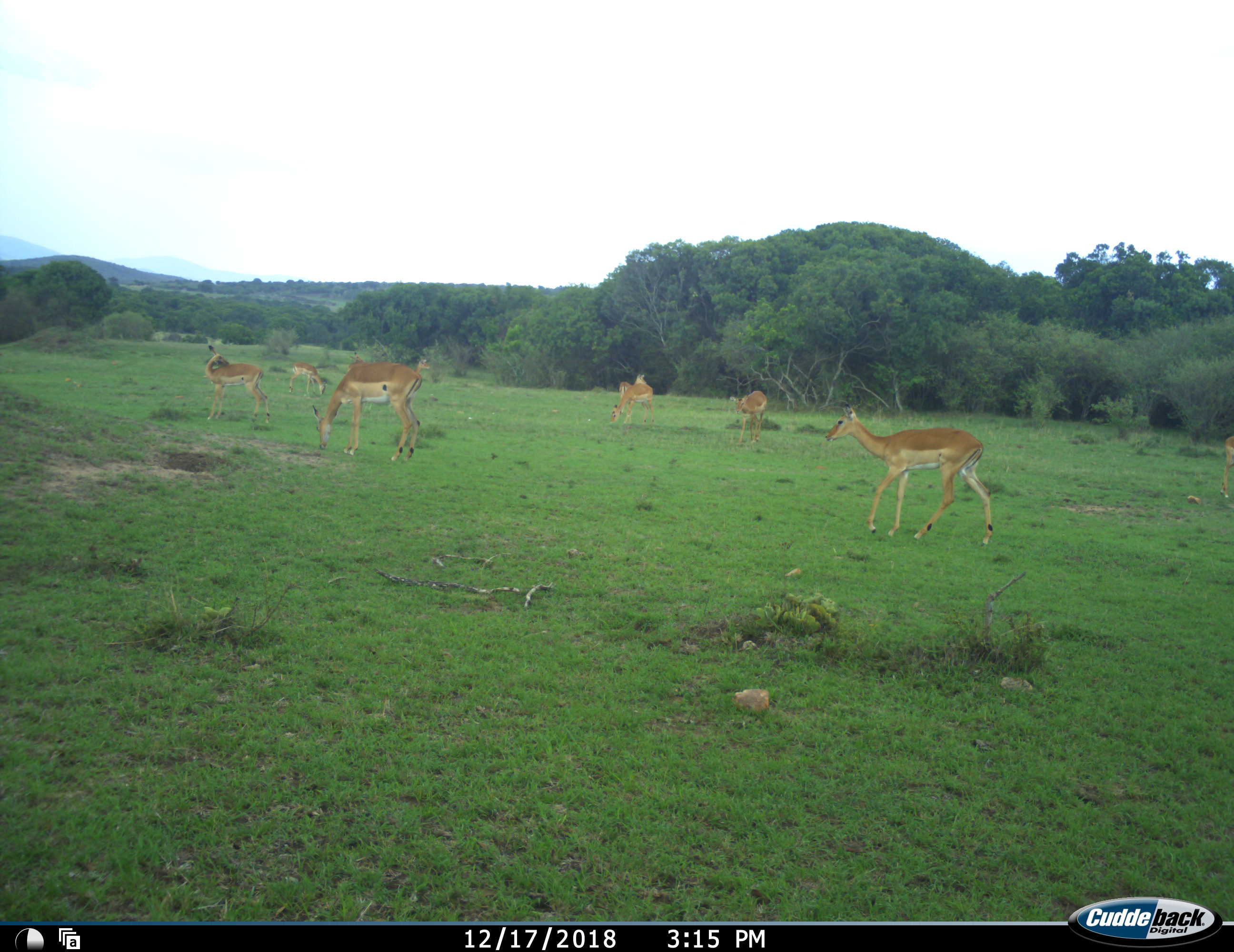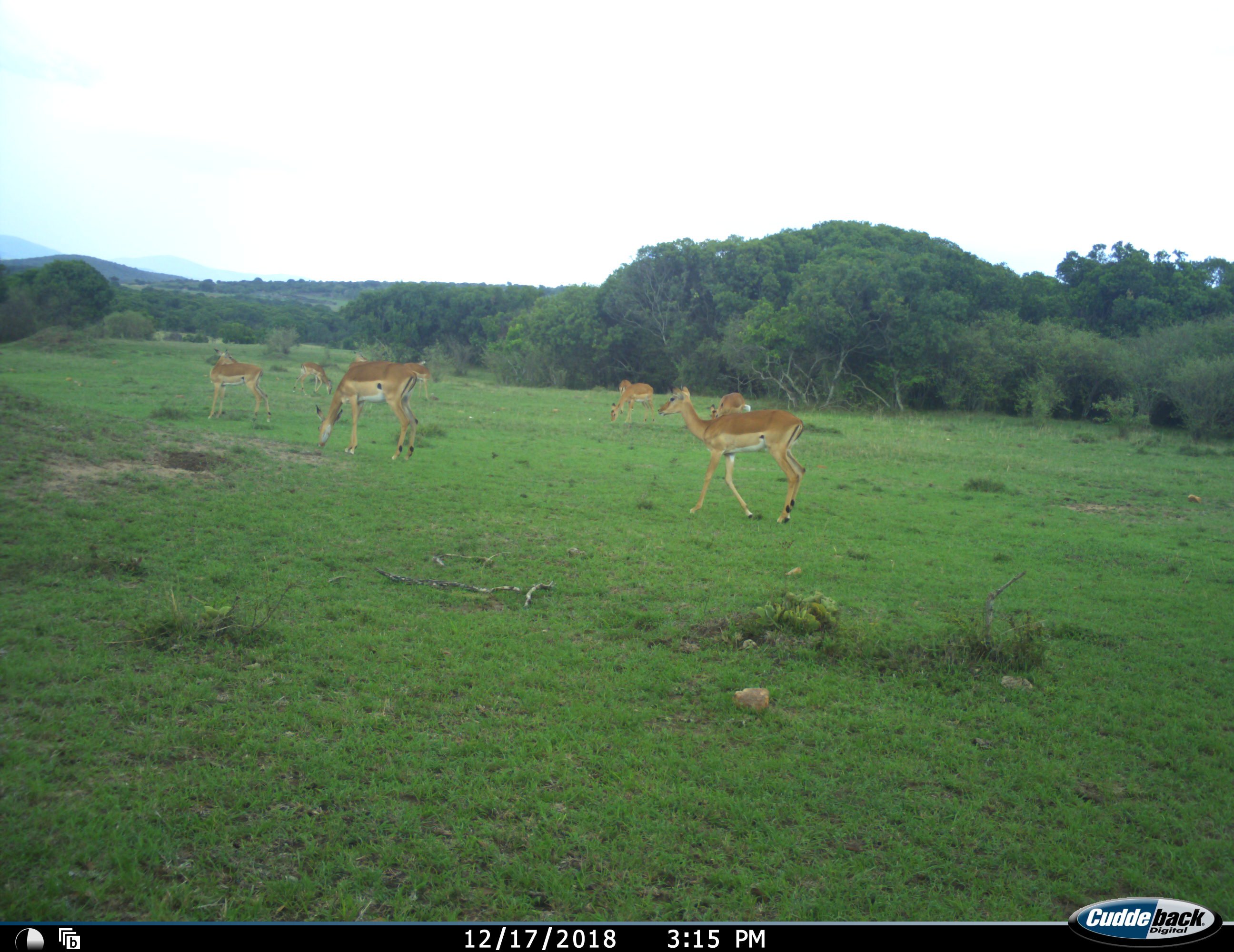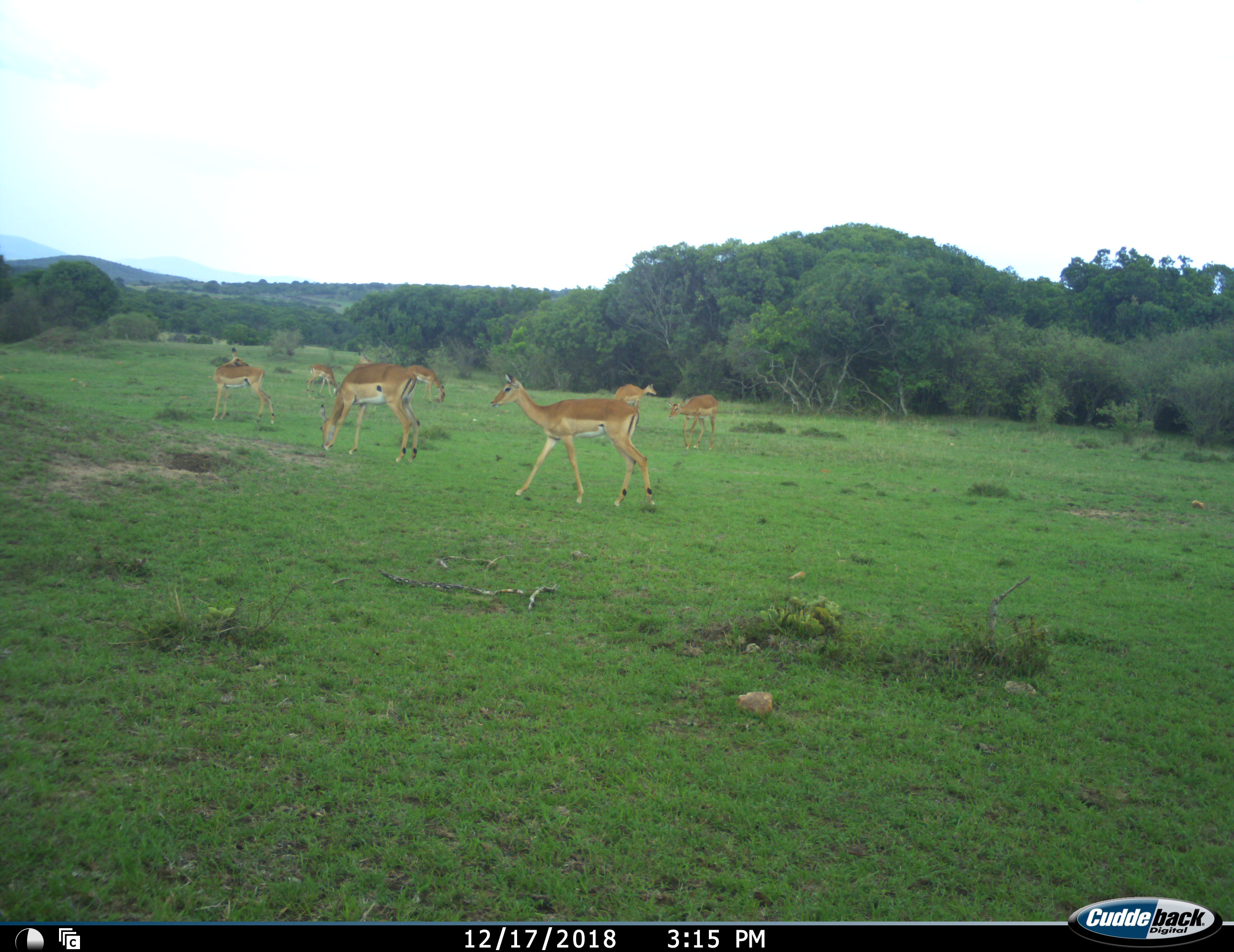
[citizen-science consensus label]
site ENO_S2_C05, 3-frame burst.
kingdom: Animalia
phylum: Chordata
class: Mammalia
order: Artiodactyla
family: Bovidae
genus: Aepyceros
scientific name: Aepyceros melampus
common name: impala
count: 9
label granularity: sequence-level